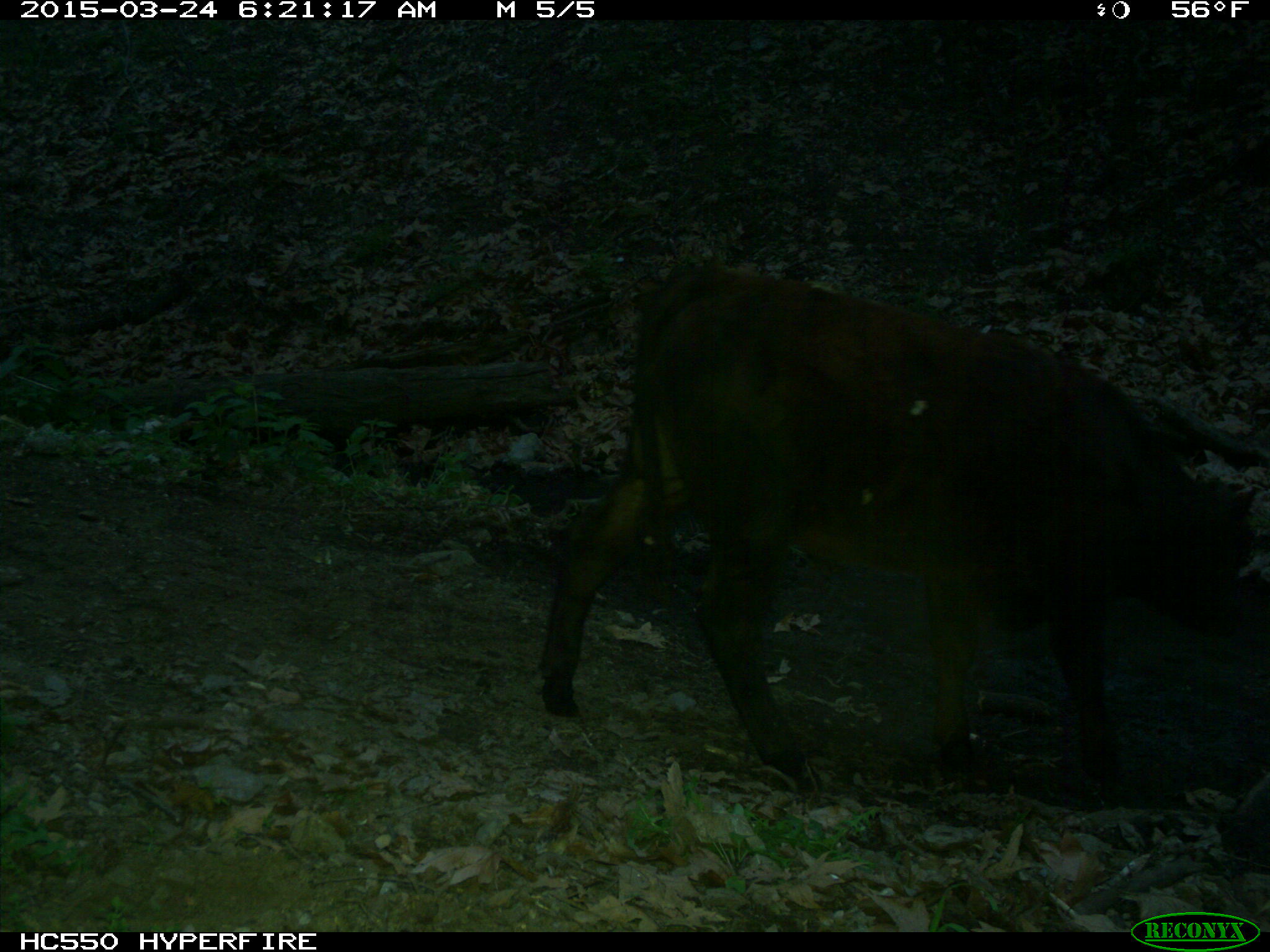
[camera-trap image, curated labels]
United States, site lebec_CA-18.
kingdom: Animalia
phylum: Chordata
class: Mammalia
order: Artiodactyla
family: Bovidae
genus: Bos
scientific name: Bos taurus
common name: domestic cow